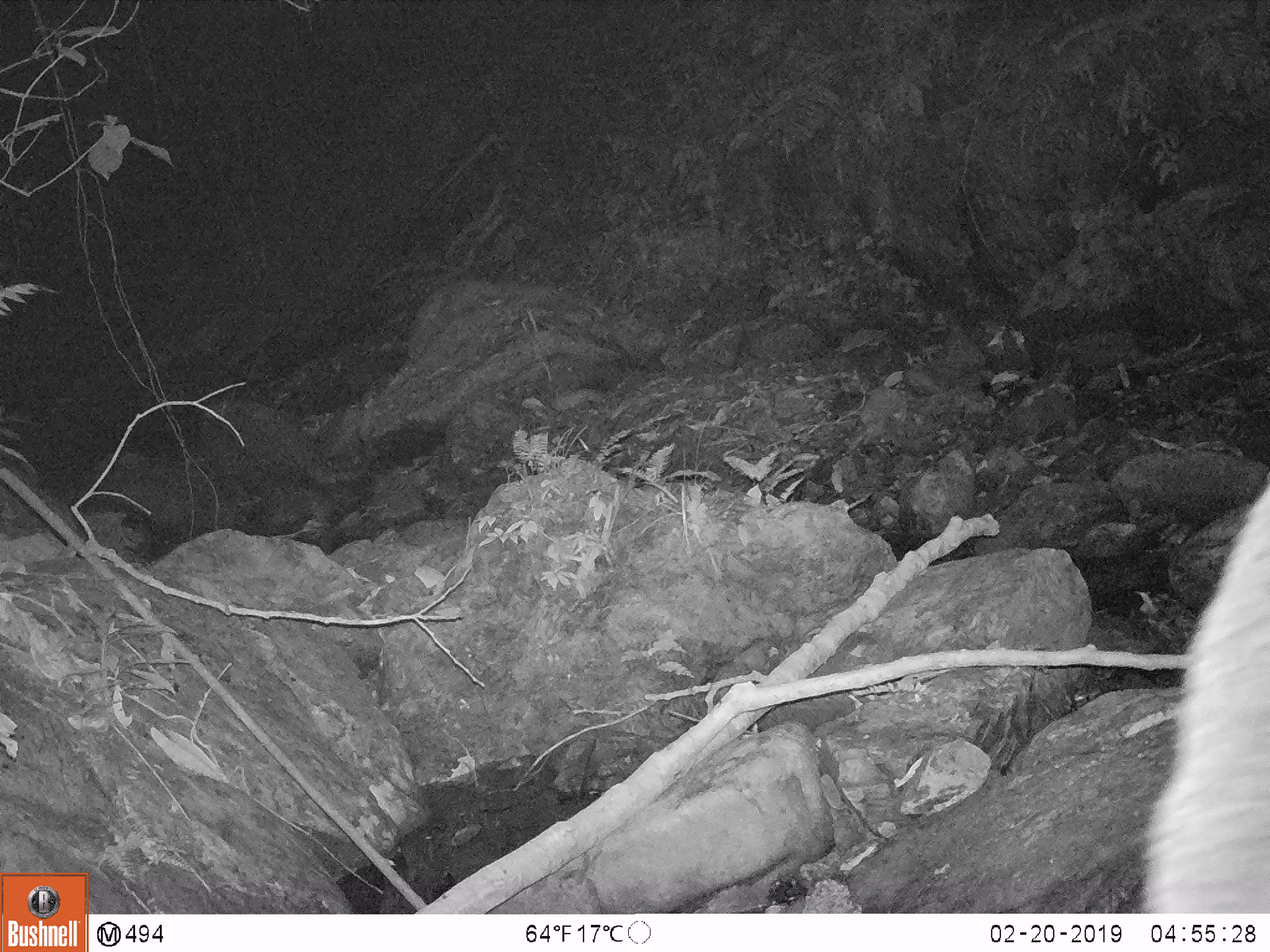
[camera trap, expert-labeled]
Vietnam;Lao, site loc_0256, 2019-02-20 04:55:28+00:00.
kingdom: Animalia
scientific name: Animalia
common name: animal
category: unidentified animal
Unidentified animal (animal) (Animalia). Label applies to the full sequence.